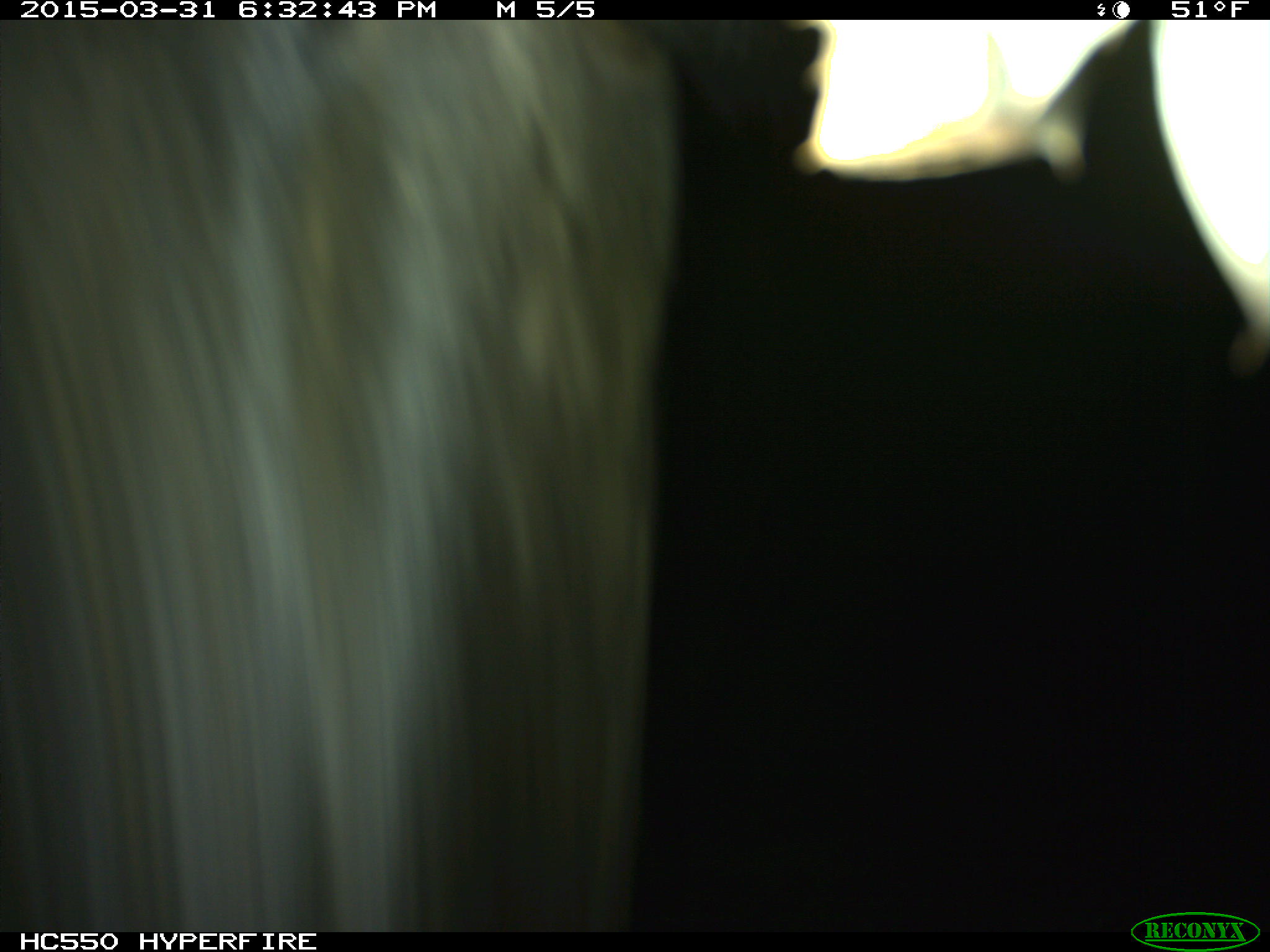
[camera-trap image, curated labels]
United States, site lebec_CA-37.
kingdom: Animalia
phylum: Chordata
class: Mammalia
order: Artiodactyla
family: Bovidae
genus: Bos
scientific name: Bos taurus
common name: domestic cow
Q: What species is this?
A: Bos taurus (domestic cow).